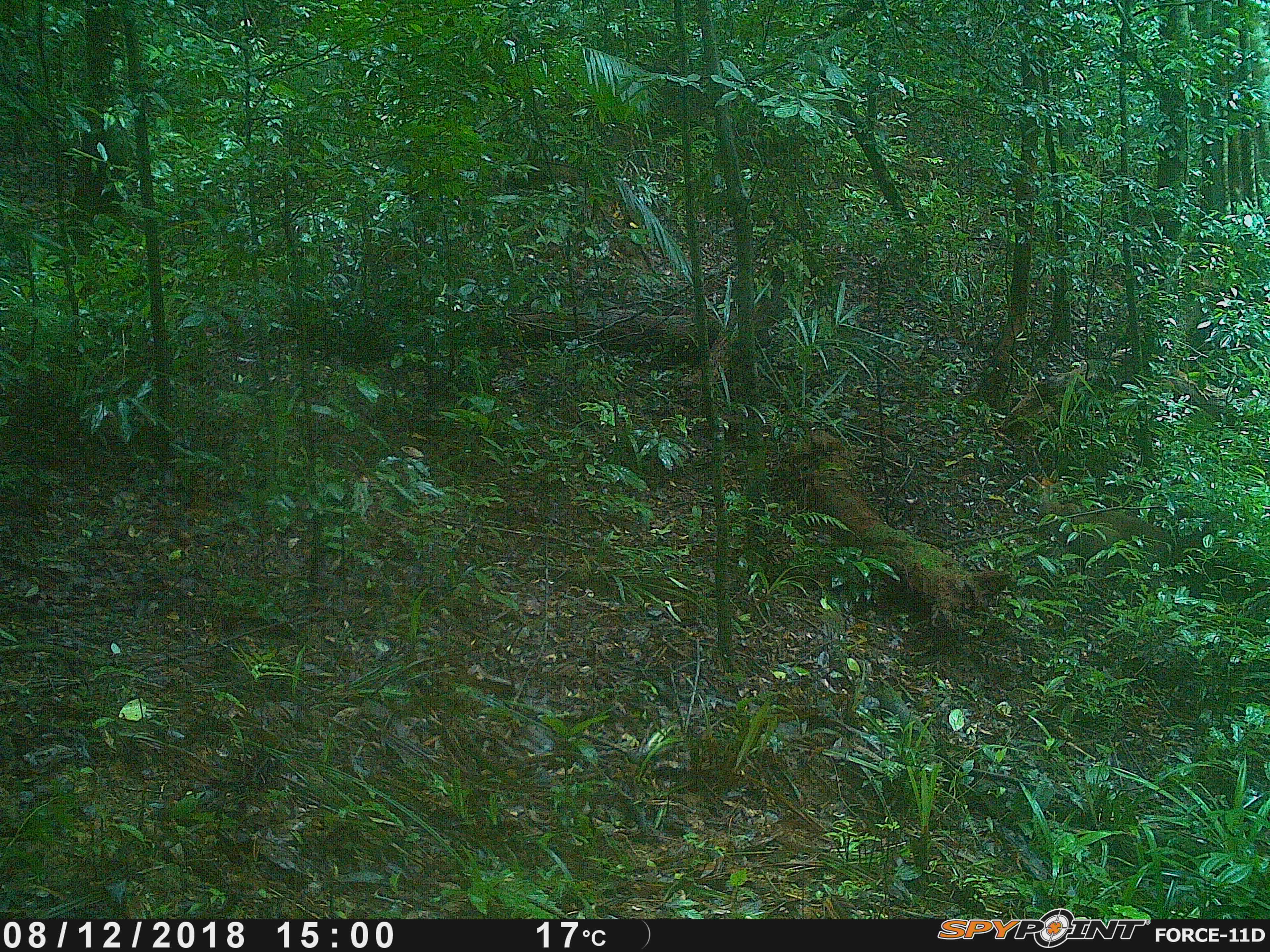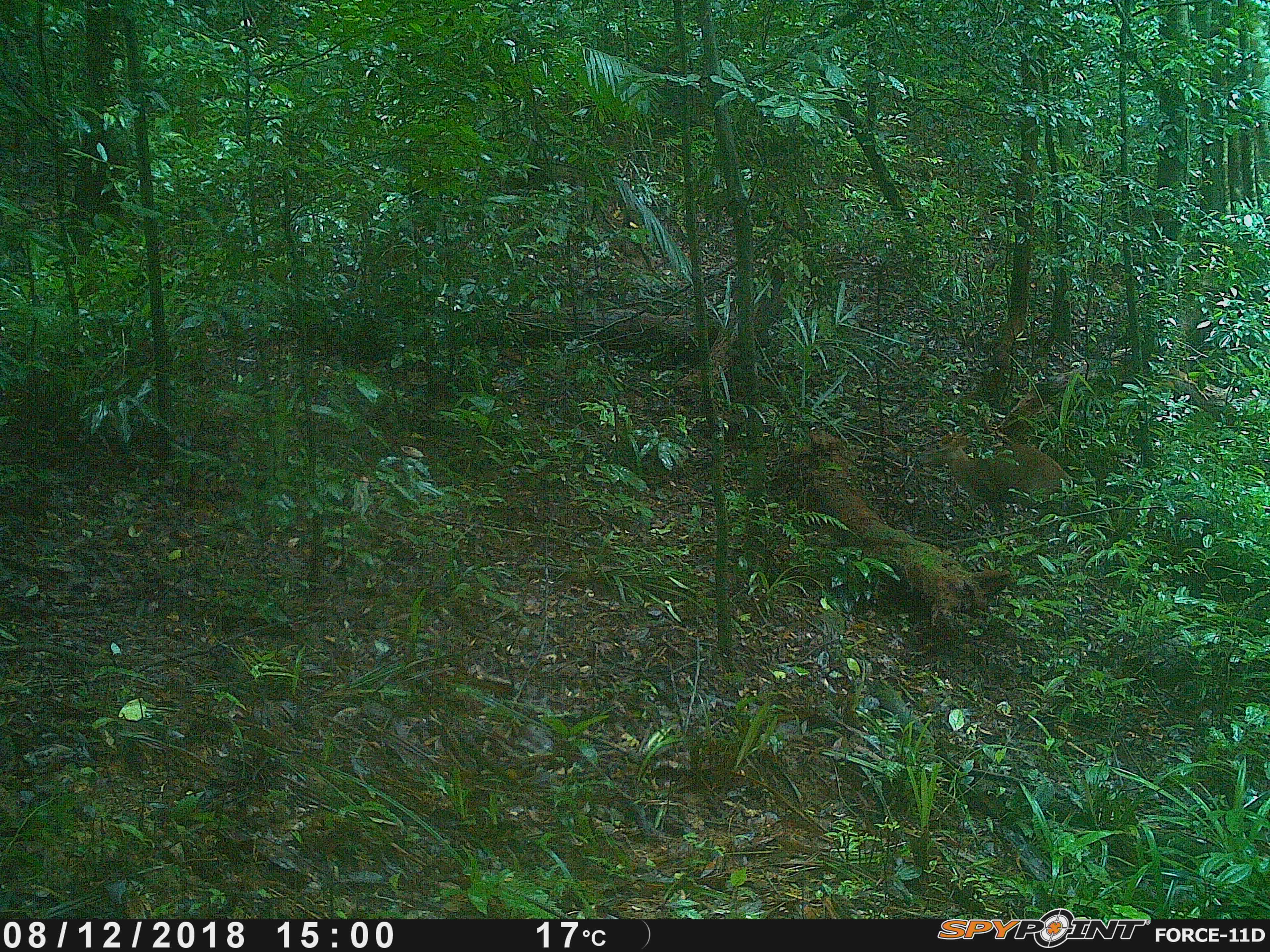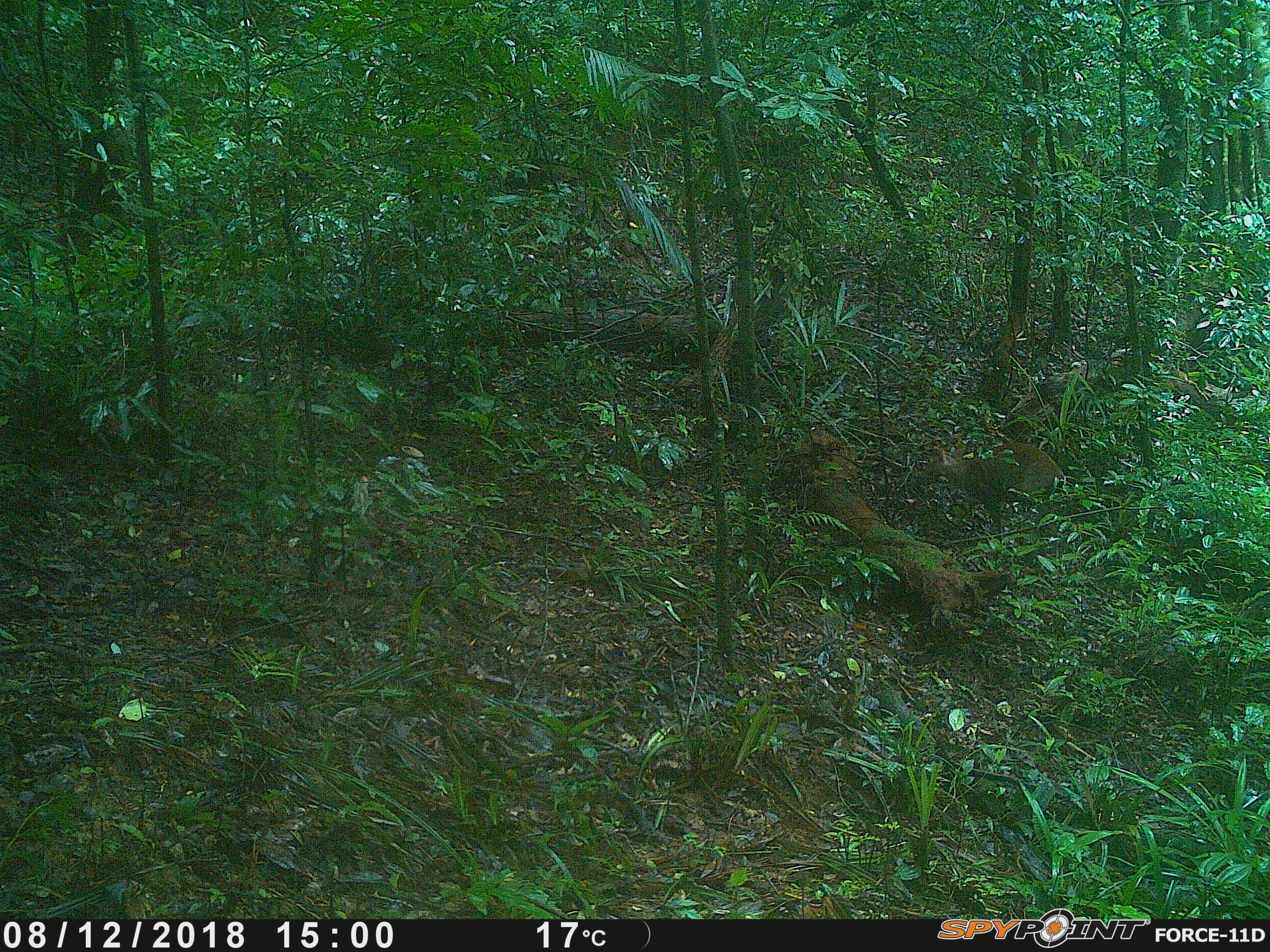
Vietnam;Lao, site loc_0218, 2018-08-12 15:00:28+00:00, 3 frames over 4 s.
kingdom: Animalia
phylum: Chordata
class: Mammalia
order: Artiodactyla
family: Cervidae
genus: Muntiacus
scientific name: Muntiacus rooseveltorum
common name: roosevelt's muntjac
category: roosevelts muntjac group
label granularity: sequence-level